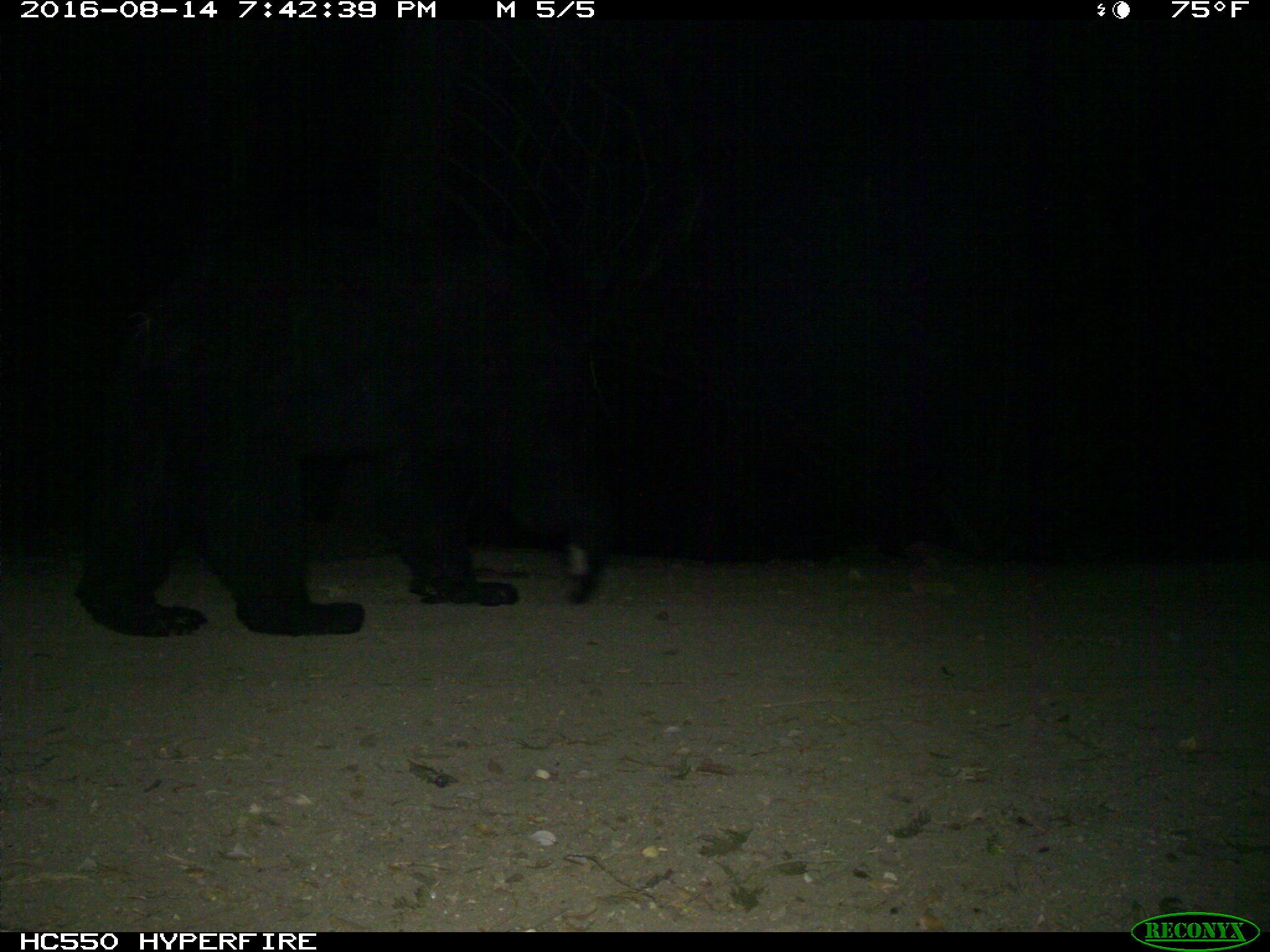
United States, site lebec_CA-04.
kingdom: Animalia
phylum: Chordata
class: Mammalia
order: Carnivora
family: Ursidae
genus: Ursus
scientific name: Ursus americanus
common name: american black bear